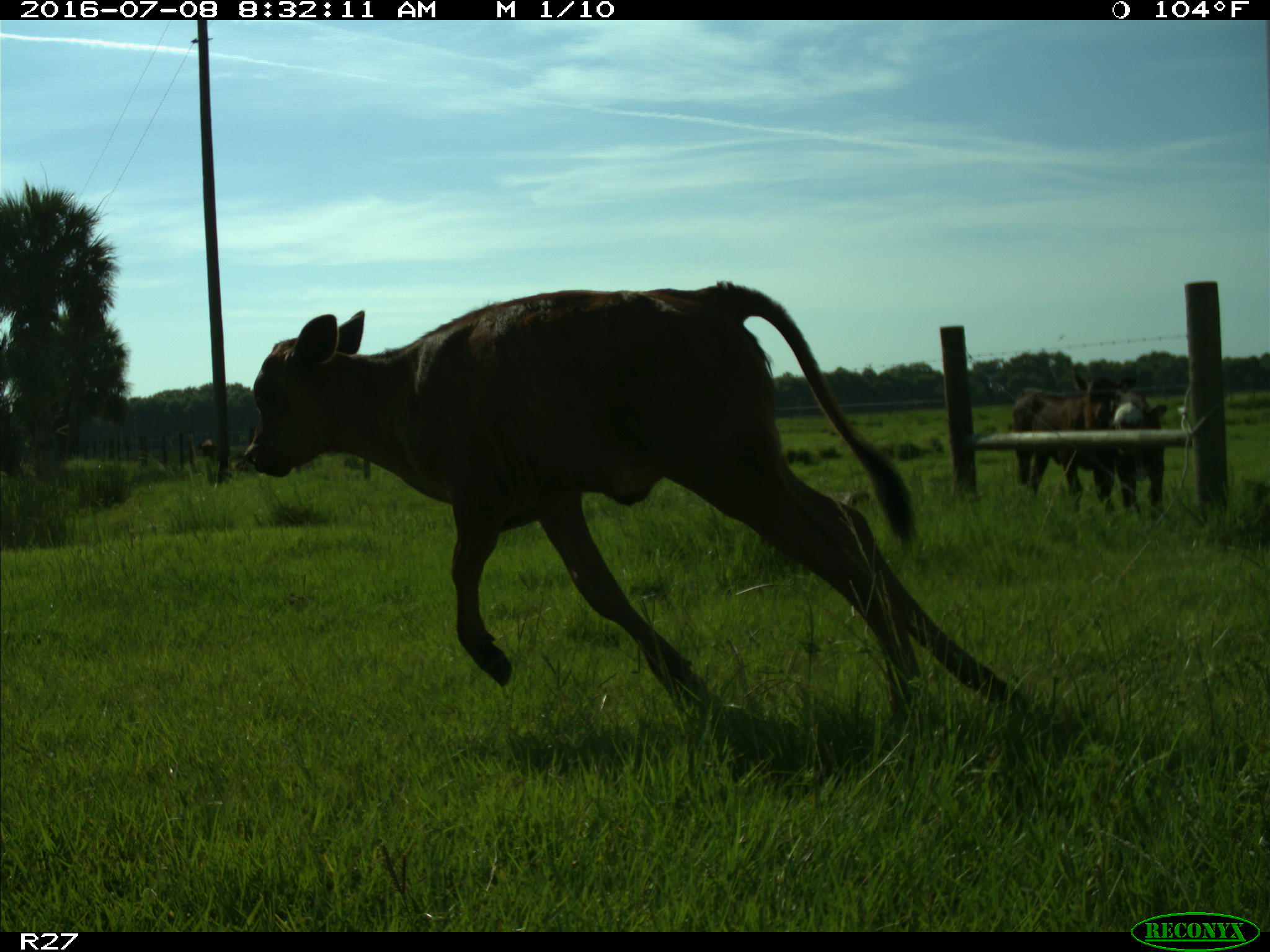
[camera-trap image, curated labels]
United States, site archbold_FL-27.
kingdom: Animalia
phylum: Chordata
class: Mammalia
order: Artiodactyla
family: Bovidae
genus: Bos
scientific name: Bos taurus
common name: domestic cow